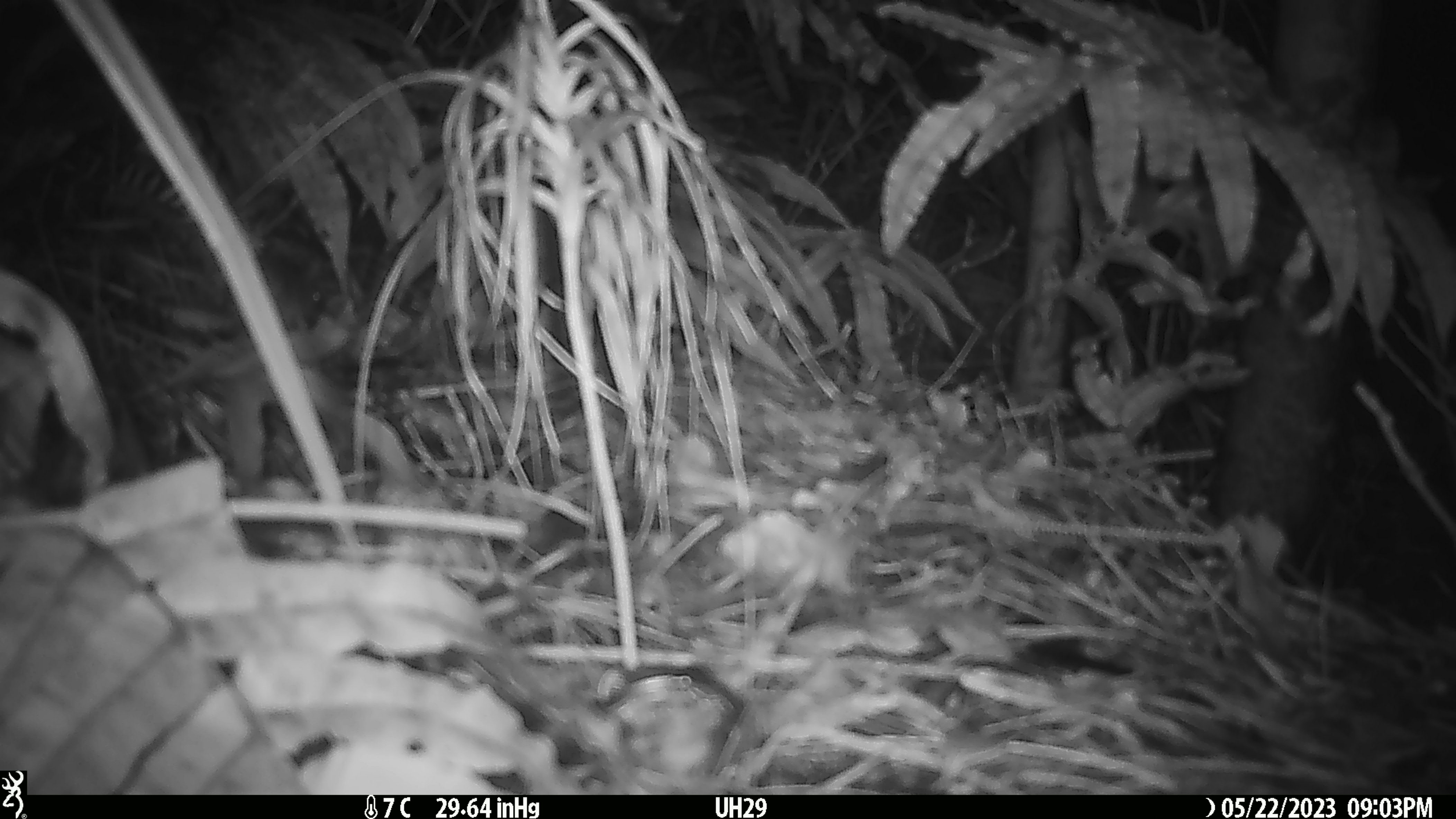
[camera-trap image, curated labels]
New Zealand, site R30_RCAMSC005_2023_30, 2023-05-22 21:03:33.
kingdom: Animalia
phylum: Chordata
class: Mammalia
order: Rodentia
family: Muridae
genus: Mus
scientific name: Mus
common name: mouse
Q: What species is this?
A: Mouse (Mus).